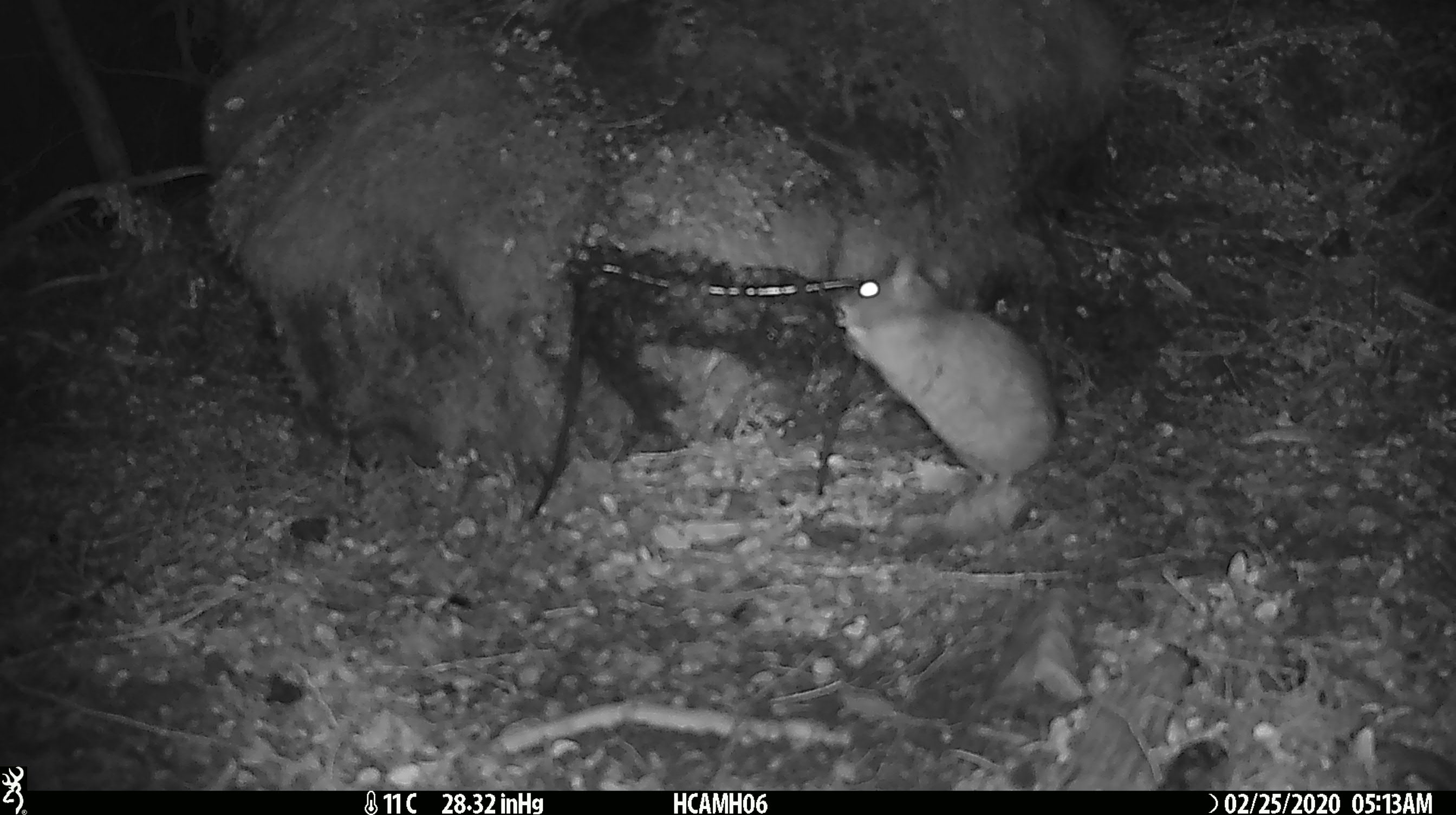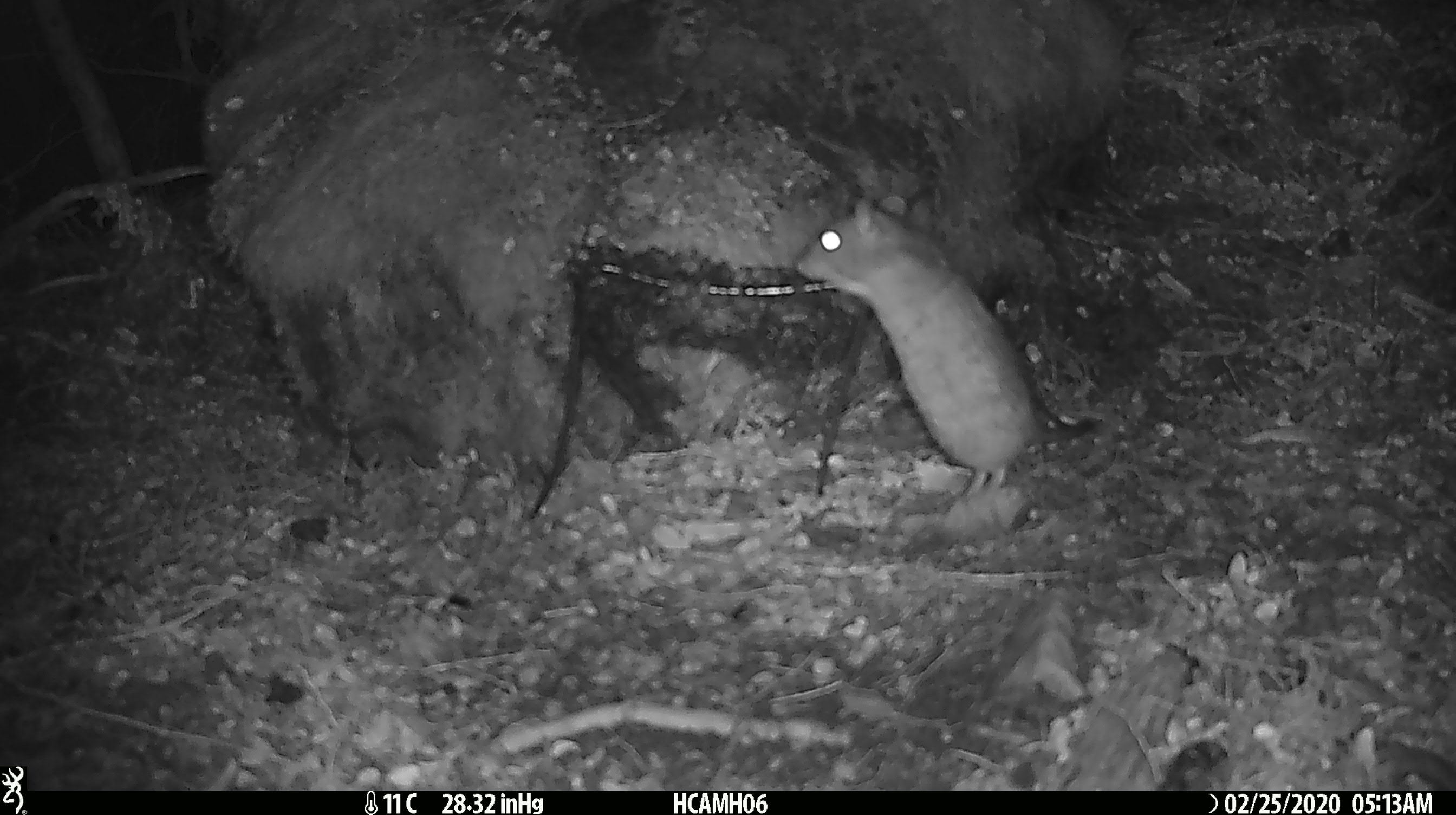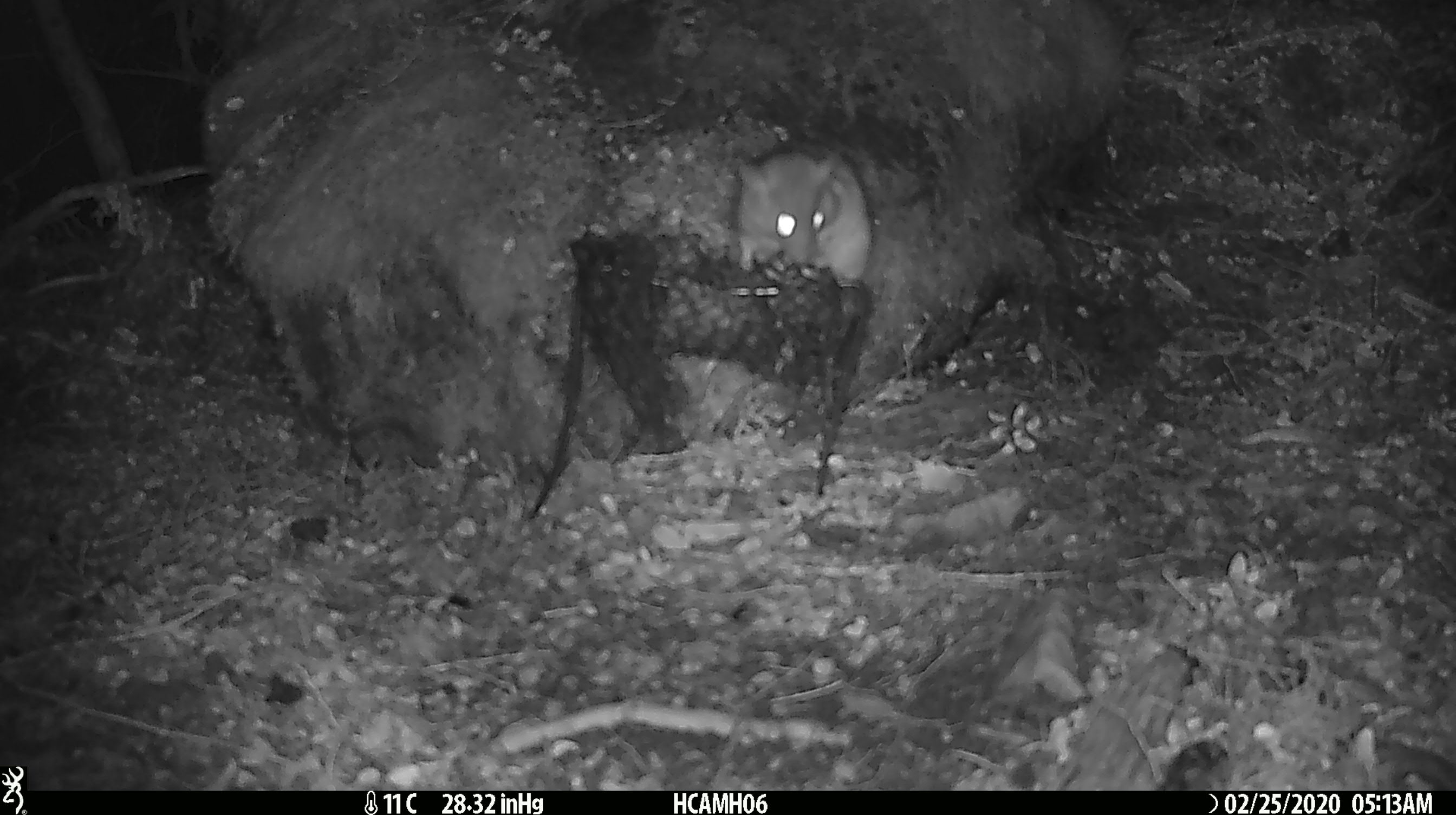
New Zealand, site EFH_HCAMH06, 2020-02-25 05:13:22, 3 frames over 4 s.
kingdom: Animalia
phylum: Chordata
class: Mammalia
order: Rodentia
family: Muridae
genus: Rattus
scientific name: Rattus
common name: rat